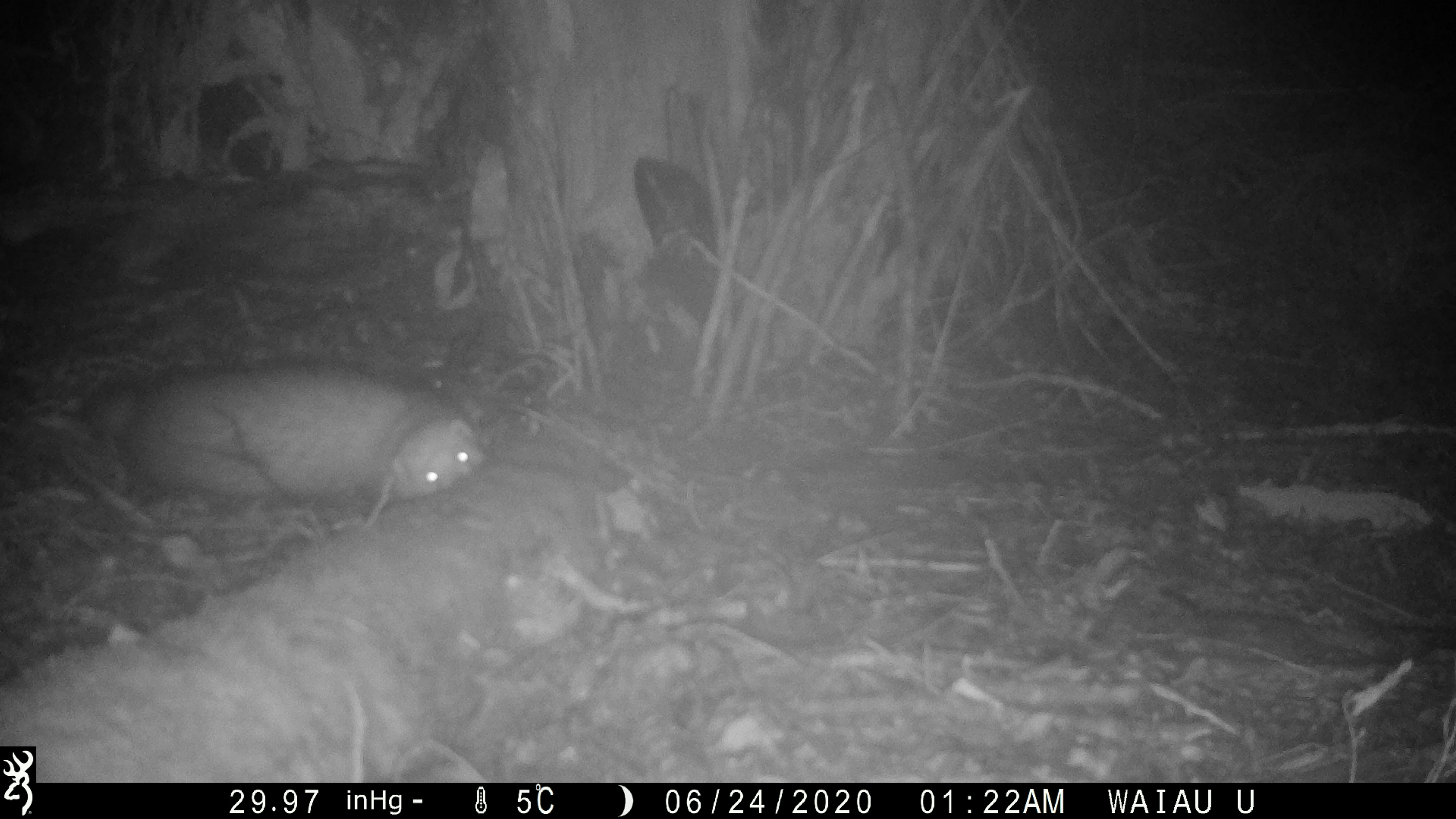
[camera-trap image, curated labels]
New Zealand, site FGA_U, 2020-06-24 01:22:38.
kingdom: Animalia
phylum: Chordata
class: Mammalia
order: Carnivora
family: Mustelidae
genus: Mustela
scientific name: Mustela furo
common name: ferret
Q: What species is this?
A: Ferret (Mustela furo).